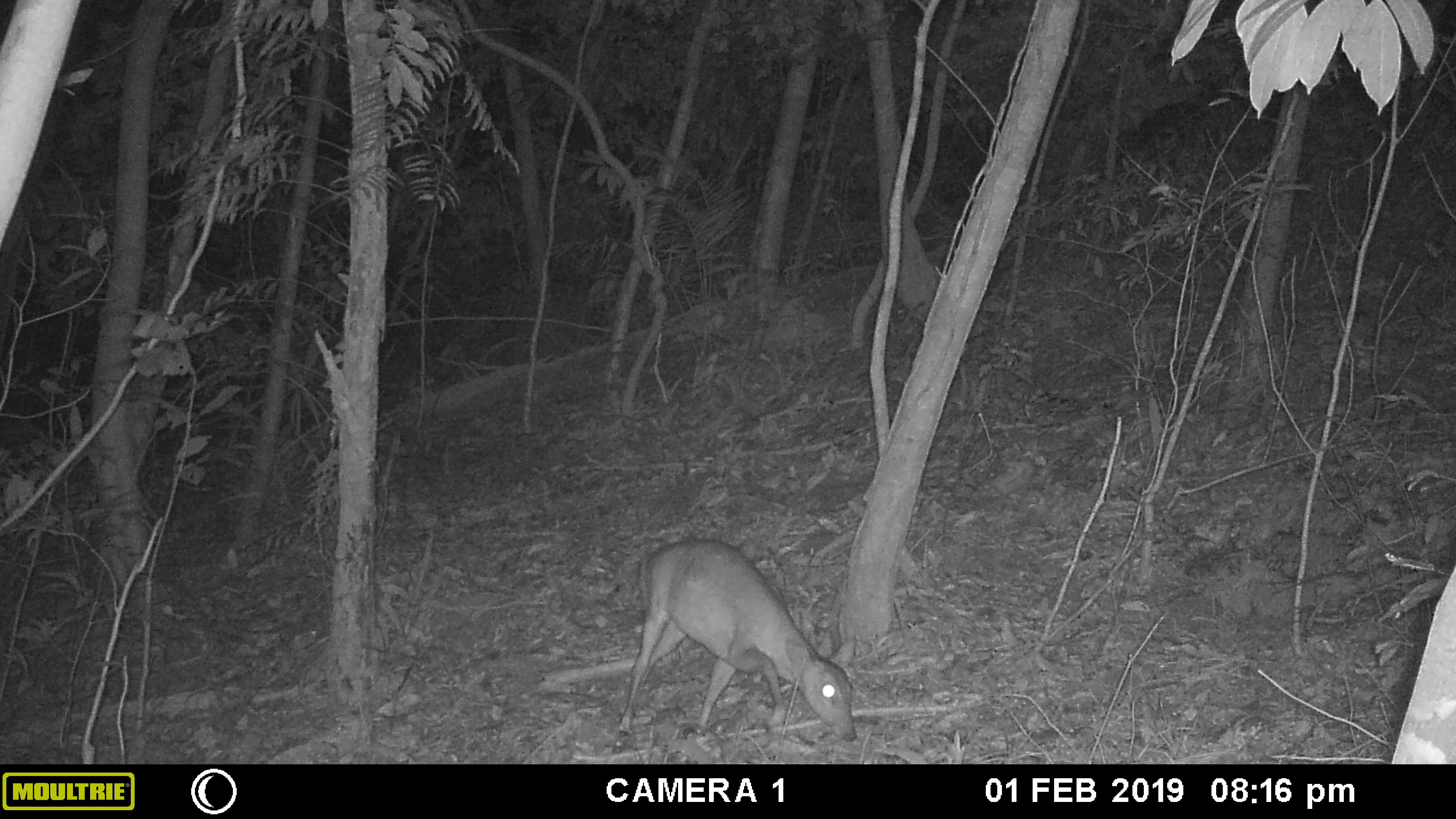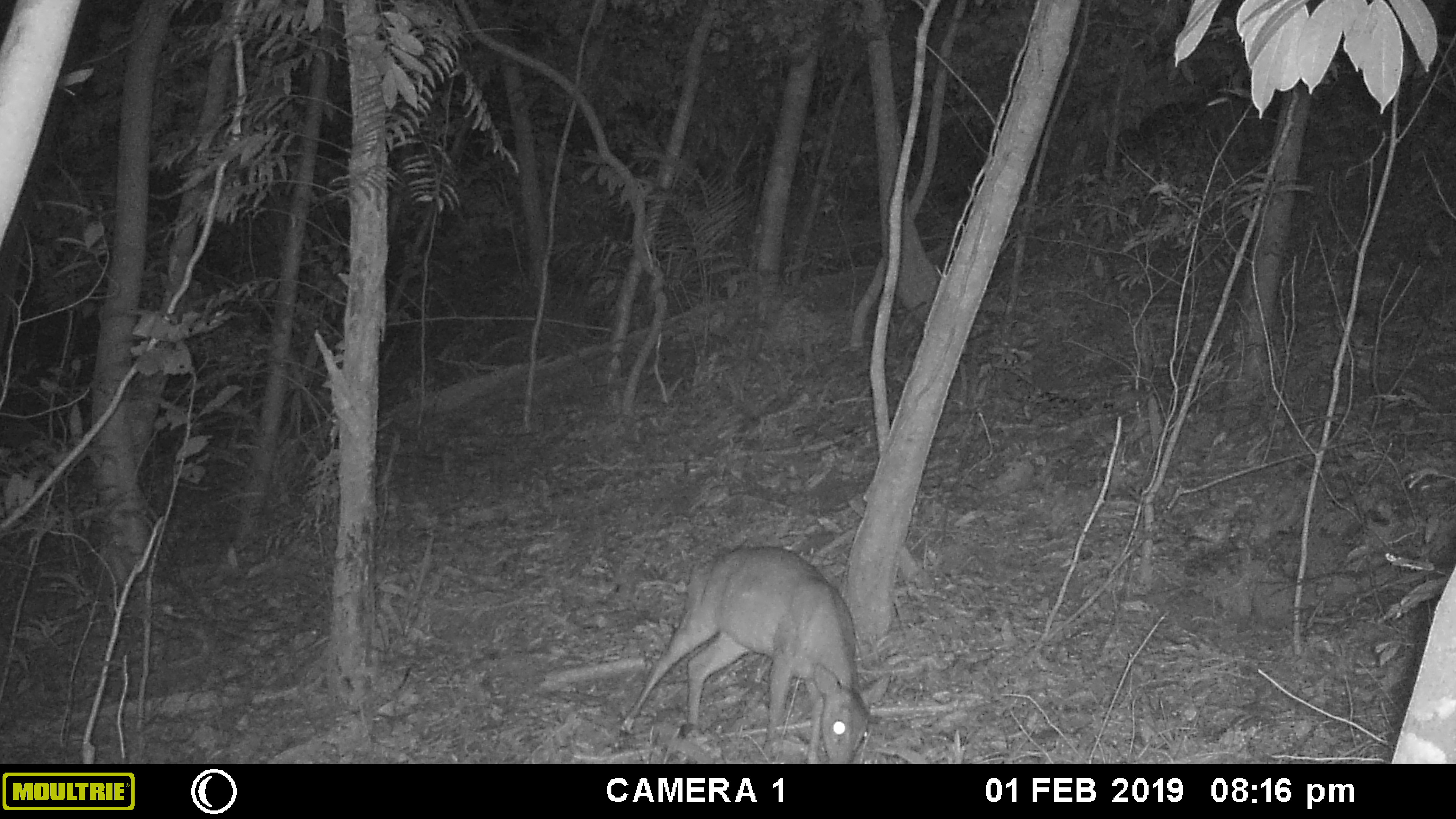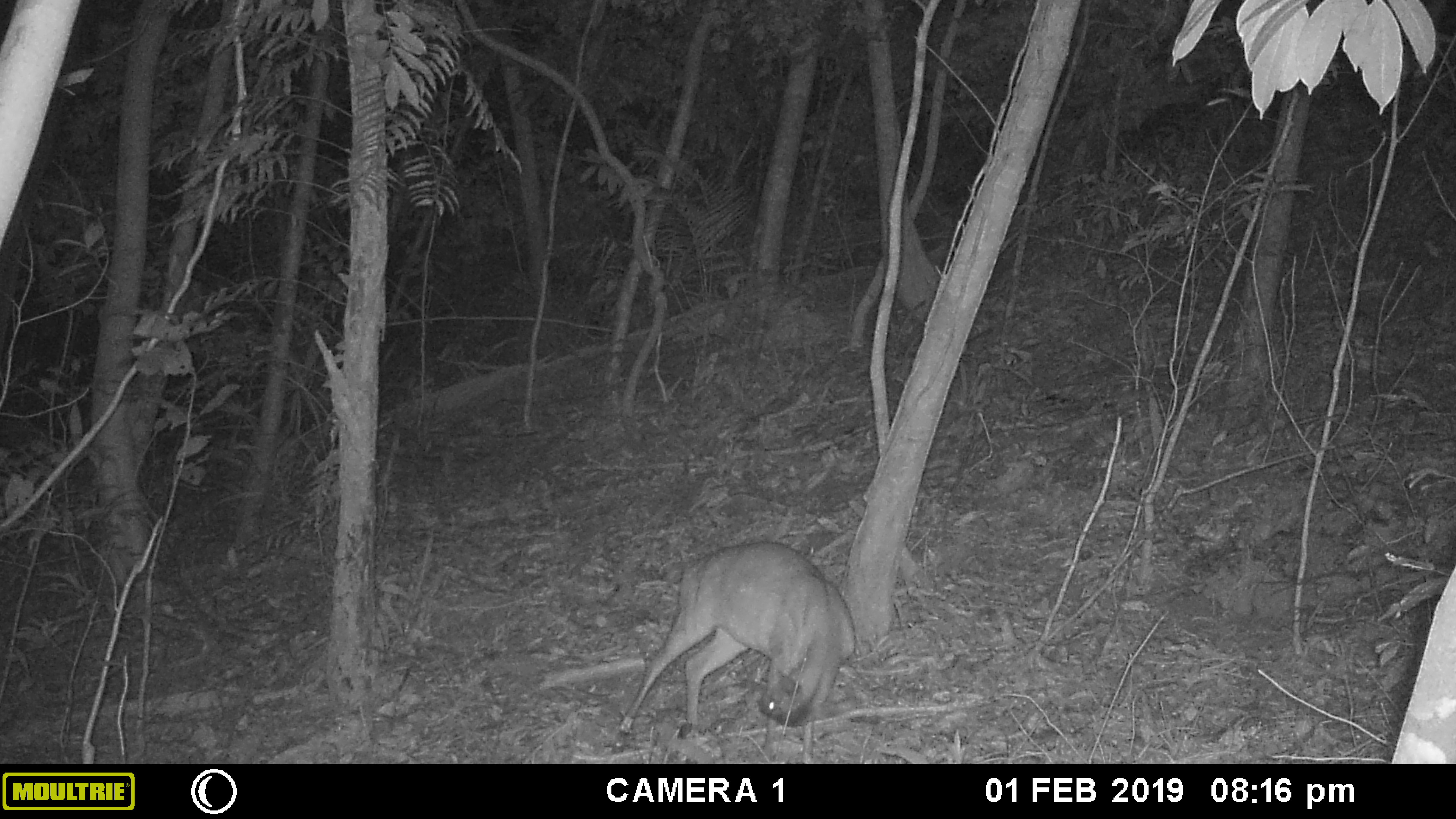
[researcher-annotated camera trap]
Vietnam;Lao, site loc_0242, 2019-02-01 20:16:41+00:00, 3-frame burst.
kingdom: Animalia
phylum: Chordata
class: Mammalia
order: Artiodactyla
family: Cervidae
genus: Muntiacus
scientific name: Muntiacus vuquangensis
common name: large-antlered muntjac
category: large antlered muntjac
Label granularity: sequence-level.